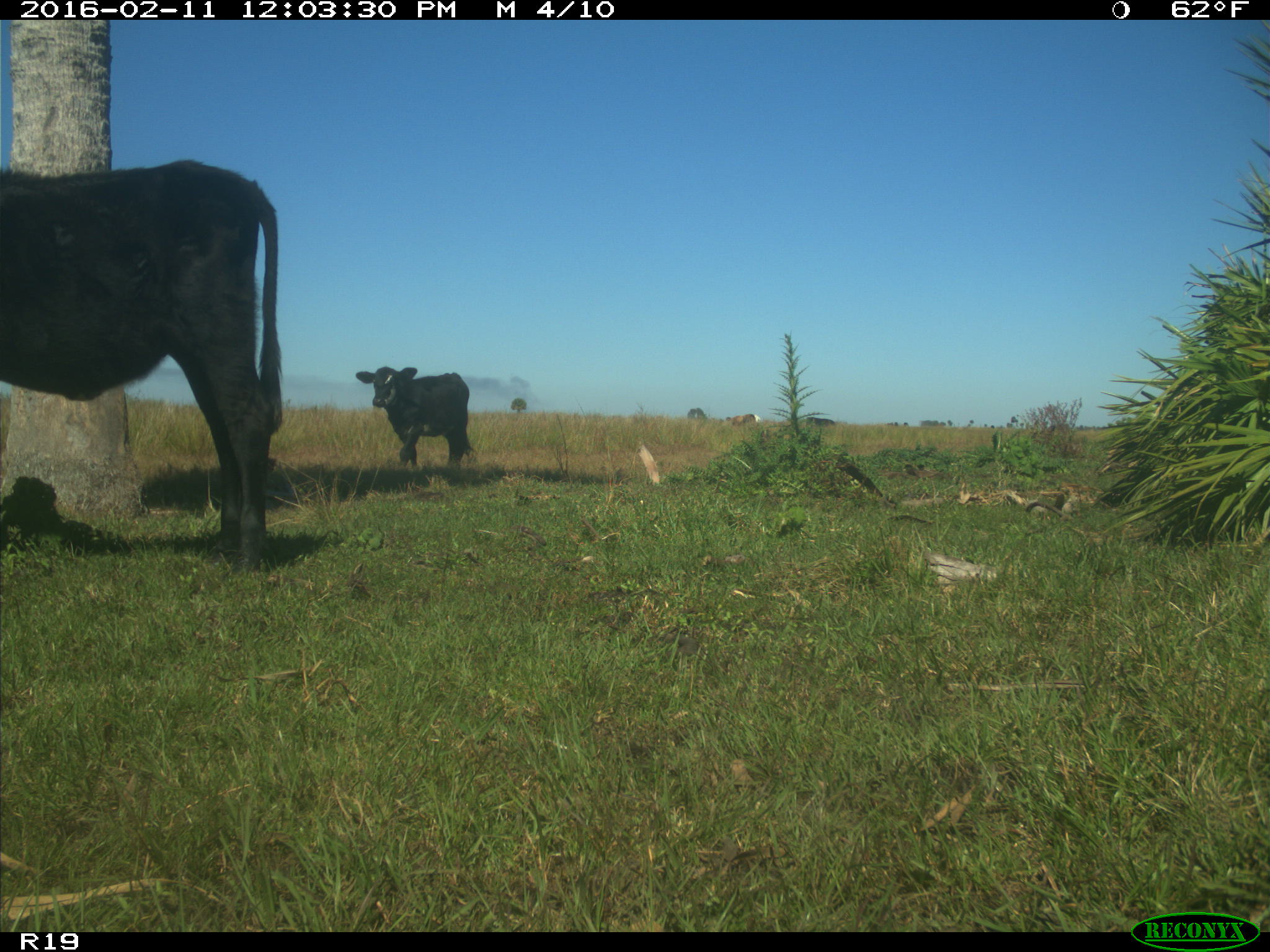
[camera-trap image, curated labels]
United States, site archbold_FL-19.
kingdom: Animalia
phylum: Chordata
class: Mammalia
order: Artiodactyla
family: Bovidae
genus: Bos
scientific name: Bos taurus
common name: domestic cow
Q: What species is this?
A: Bos taurus (domestic cow).